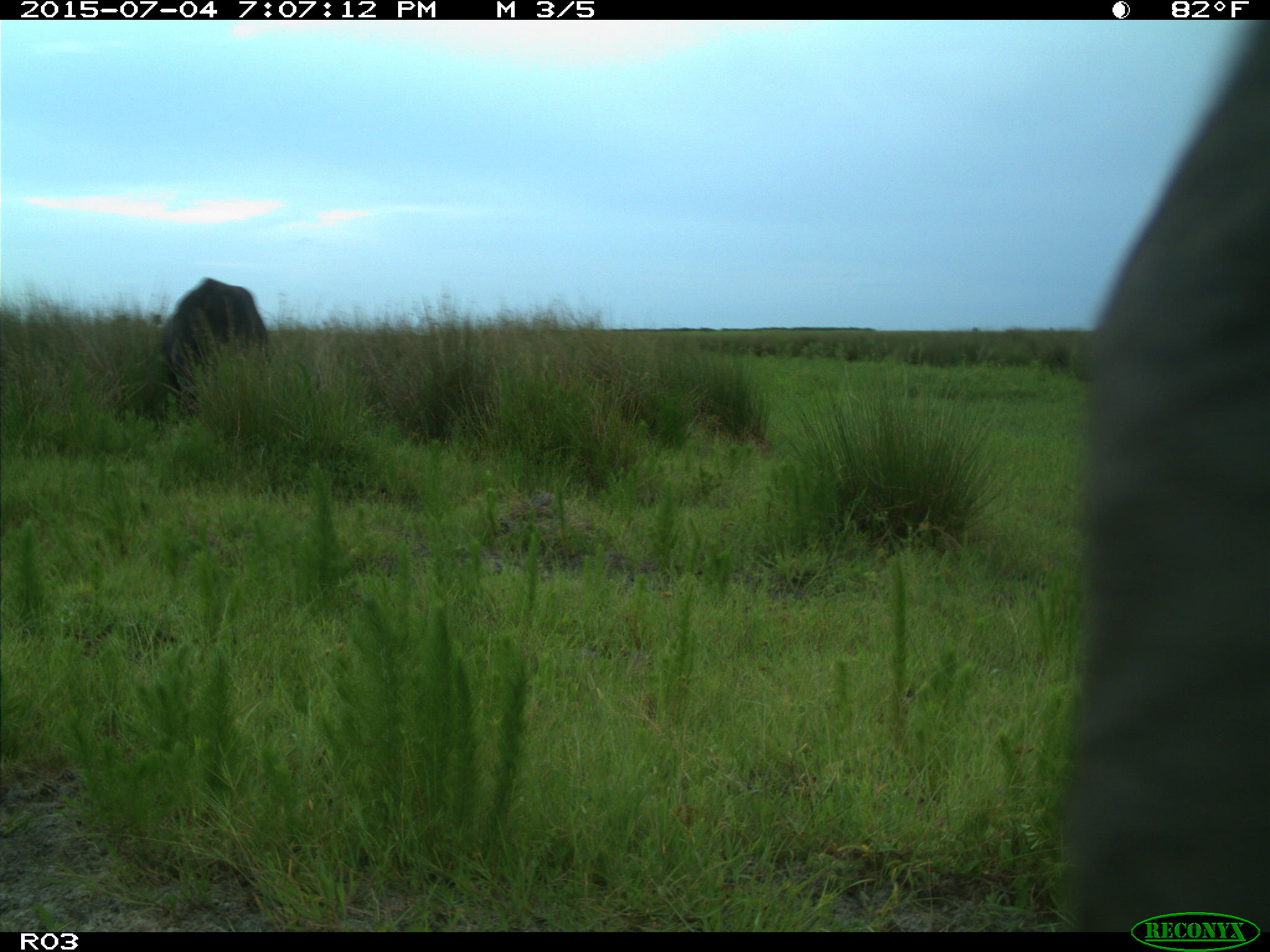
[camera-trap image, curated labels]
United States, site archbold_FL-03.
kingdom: Animalia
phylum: Chordata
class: Mammalia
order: Artiodactyla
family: Bovidae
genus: Bos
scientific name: Bos taurus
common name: domestic cow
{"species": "Bos taurus (domestic cow)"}